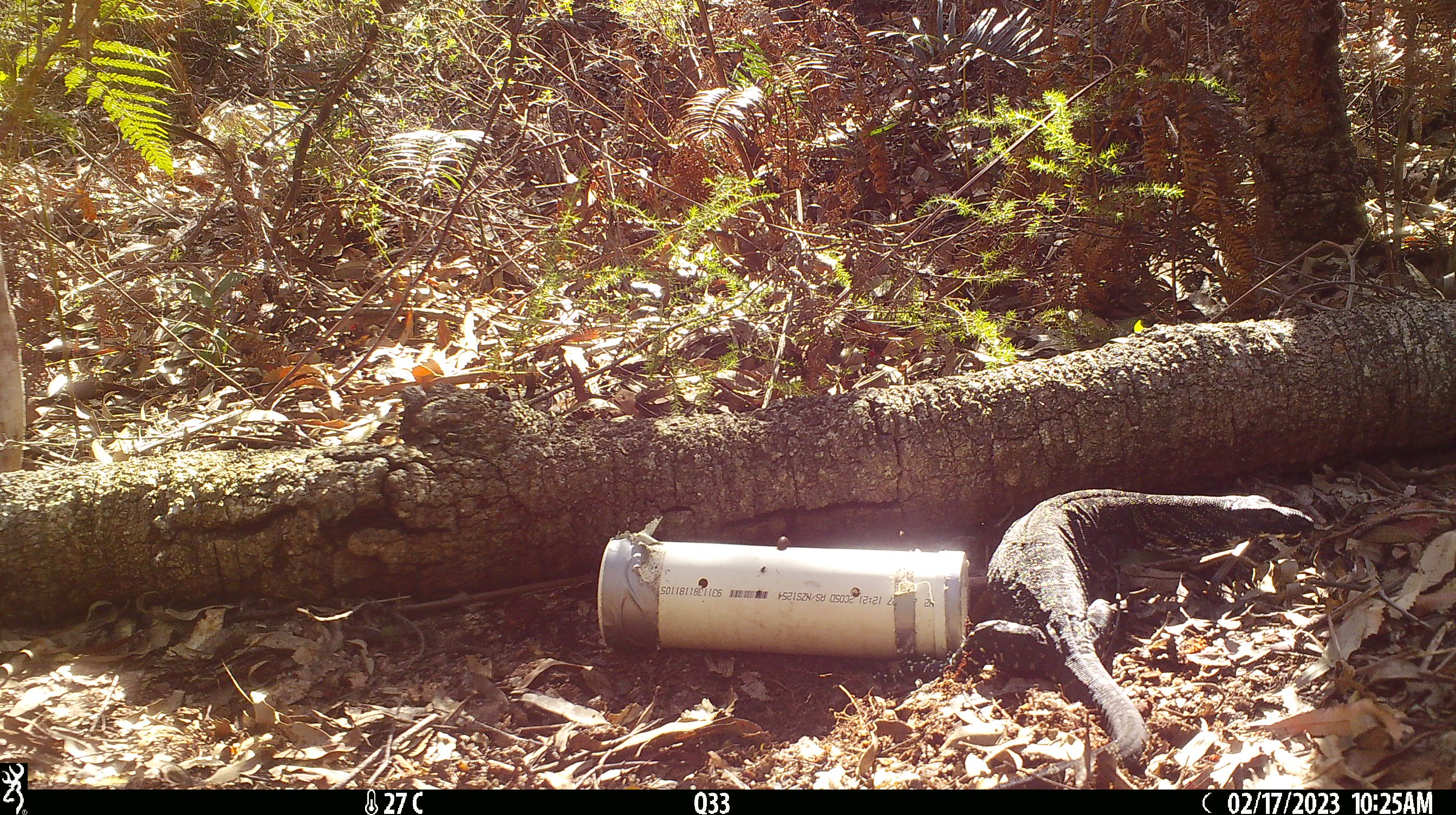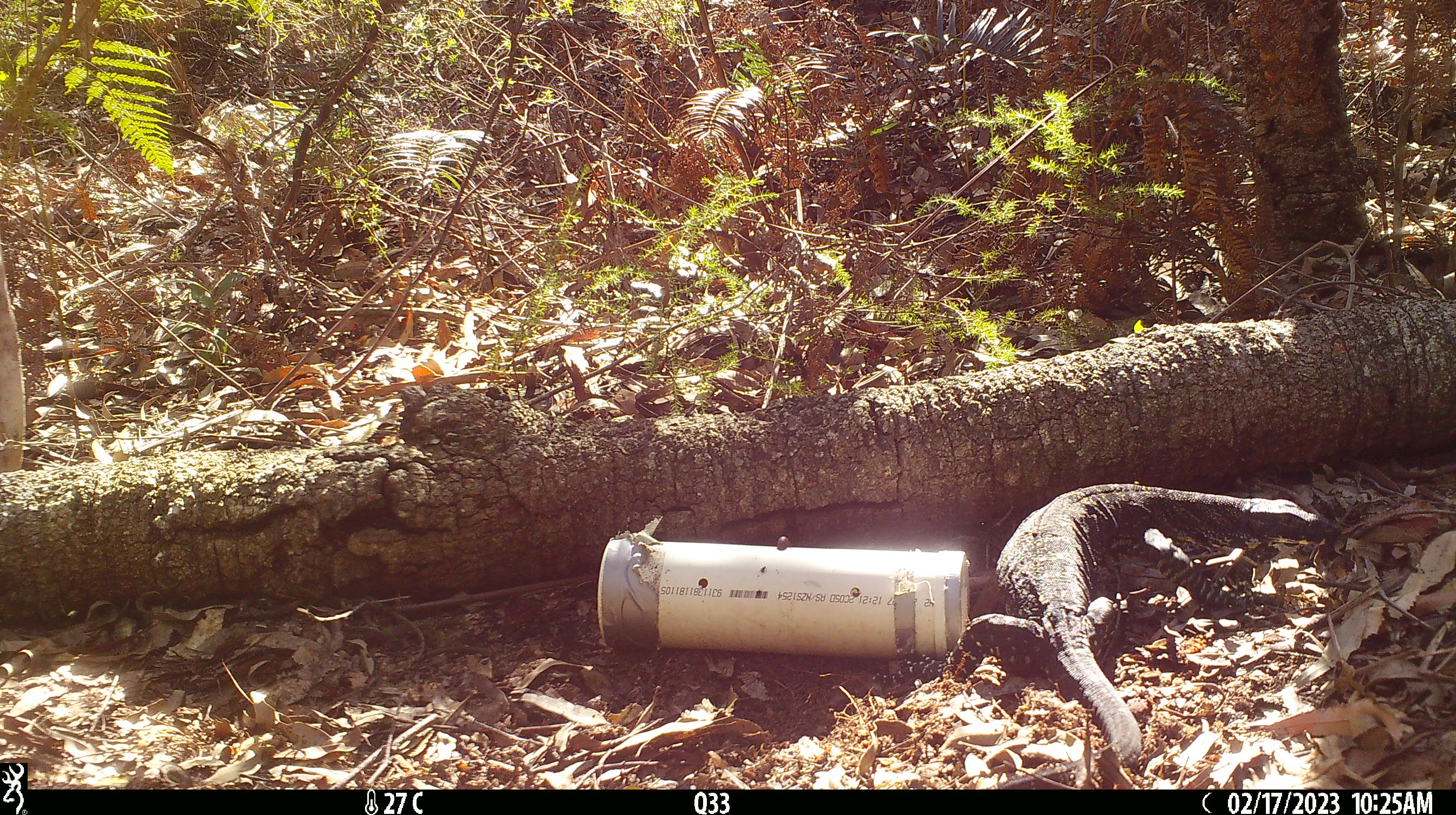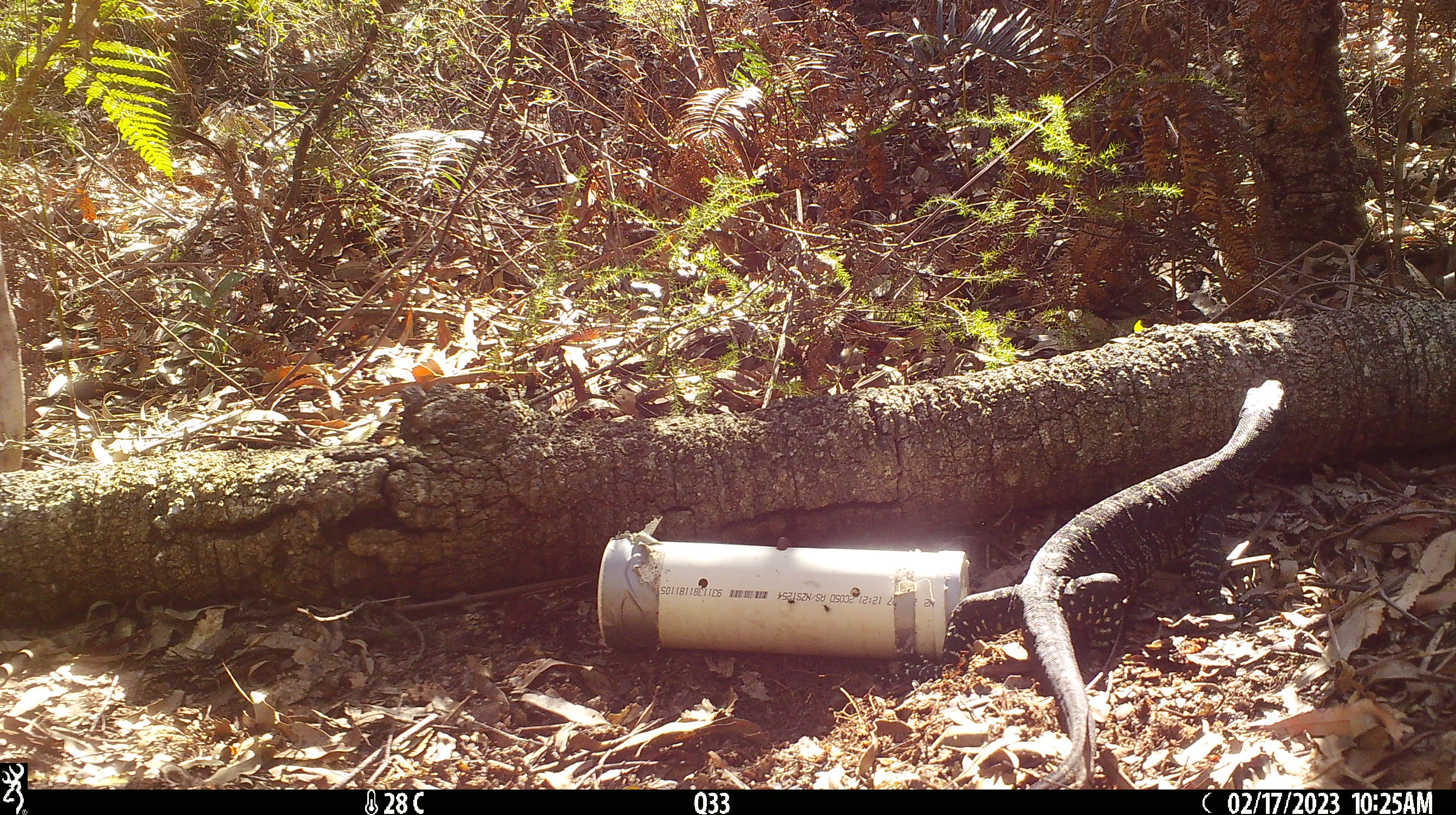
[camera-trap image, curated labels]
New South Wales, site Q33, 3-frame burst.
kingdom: Animalia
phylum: Chordata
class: Reptilia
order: Squamata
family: Varanidae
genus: Varanus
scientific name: Varanus varius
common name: lace monitor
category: goanna